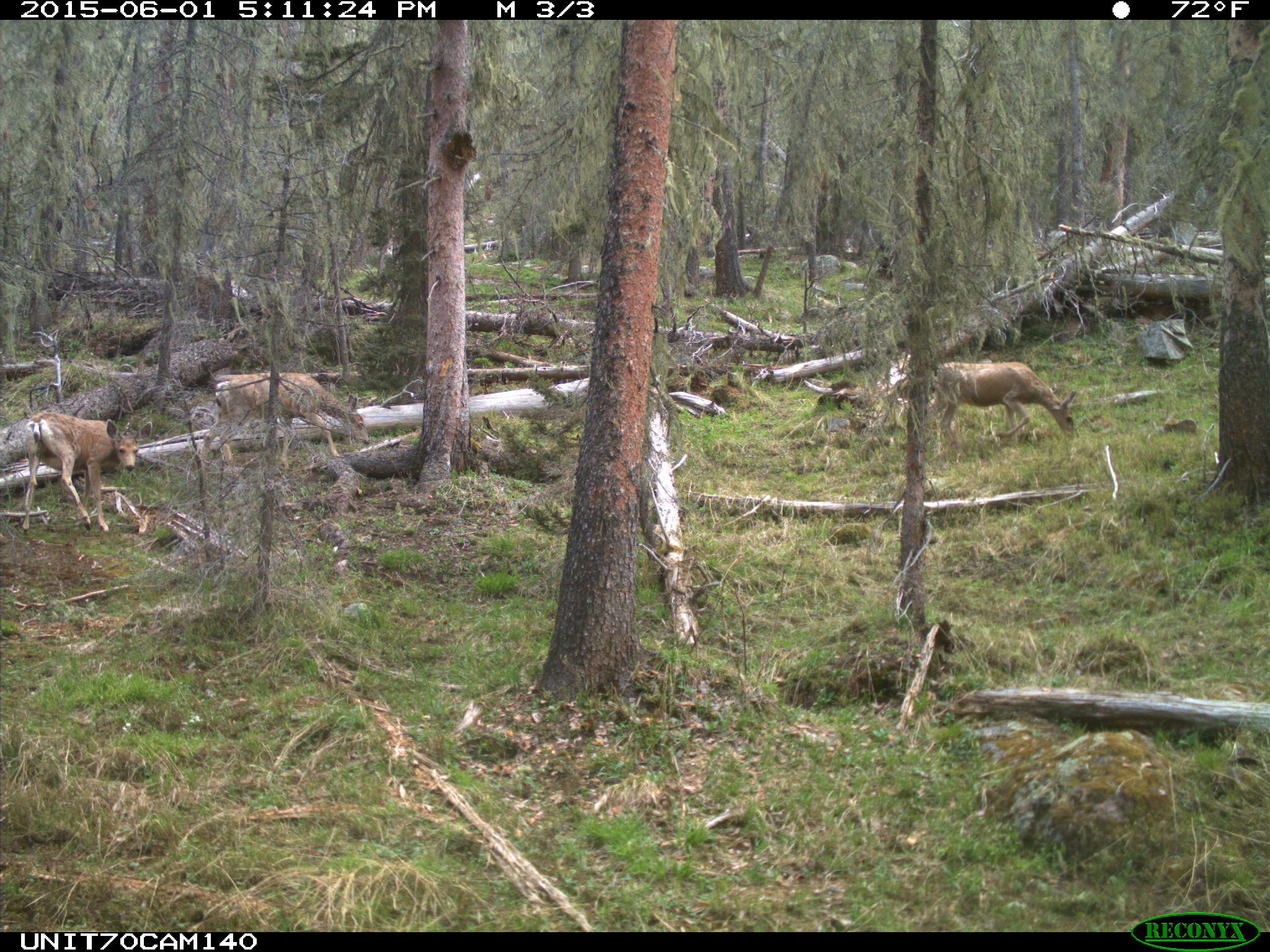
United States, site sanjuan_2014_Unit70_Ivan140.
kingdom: Animalia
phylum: Chordata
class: Mammalia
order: Artiodactyla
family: Cervidae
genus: Odocoileus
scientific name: Odocoileus hemionus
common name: mule deer